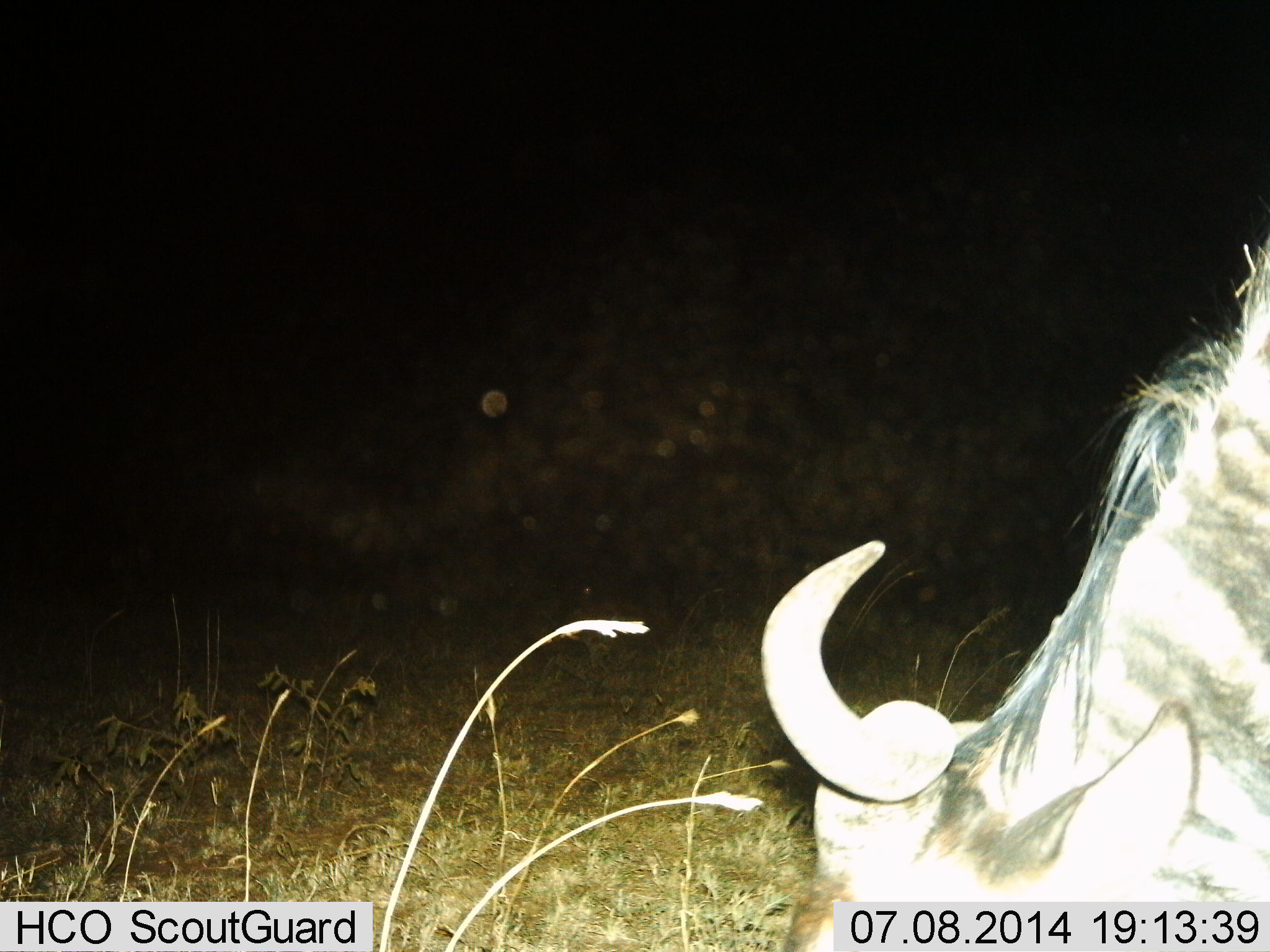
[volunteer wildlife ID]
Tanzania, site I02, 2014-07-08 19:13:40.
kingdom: Animalia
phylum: Chordata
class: Mammalia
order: Artiodactyla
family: Bovidae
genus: Connochaetes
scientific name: Connochaetes taurinus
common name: blue wildebeest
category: wildebeest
Wildebeest (blue wildebeest) (Connochaetes taurinus), count 1. Behavior (volunteer vote fractions): standing 10%, resting 0%, moving 0%, interacting 0%. Young present (vote fraction): 0%. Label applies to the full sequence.